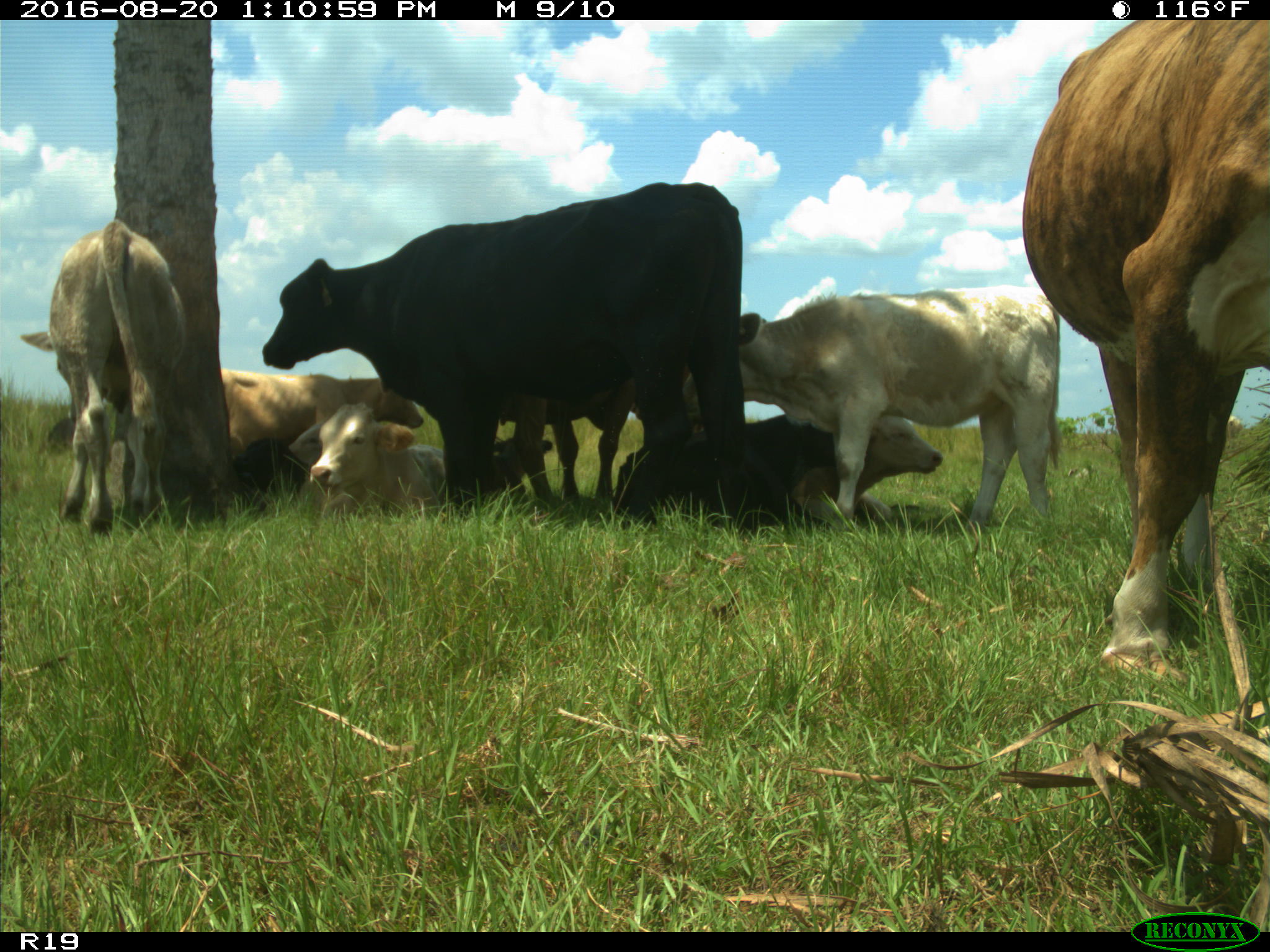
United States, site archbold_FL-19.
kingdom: Animalia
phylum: Chordata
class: Mammalia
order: Artiodactyla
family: Bovidae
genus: Bos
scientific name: Bos taurus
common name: domestic cow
Bos taurus (domestic cow).